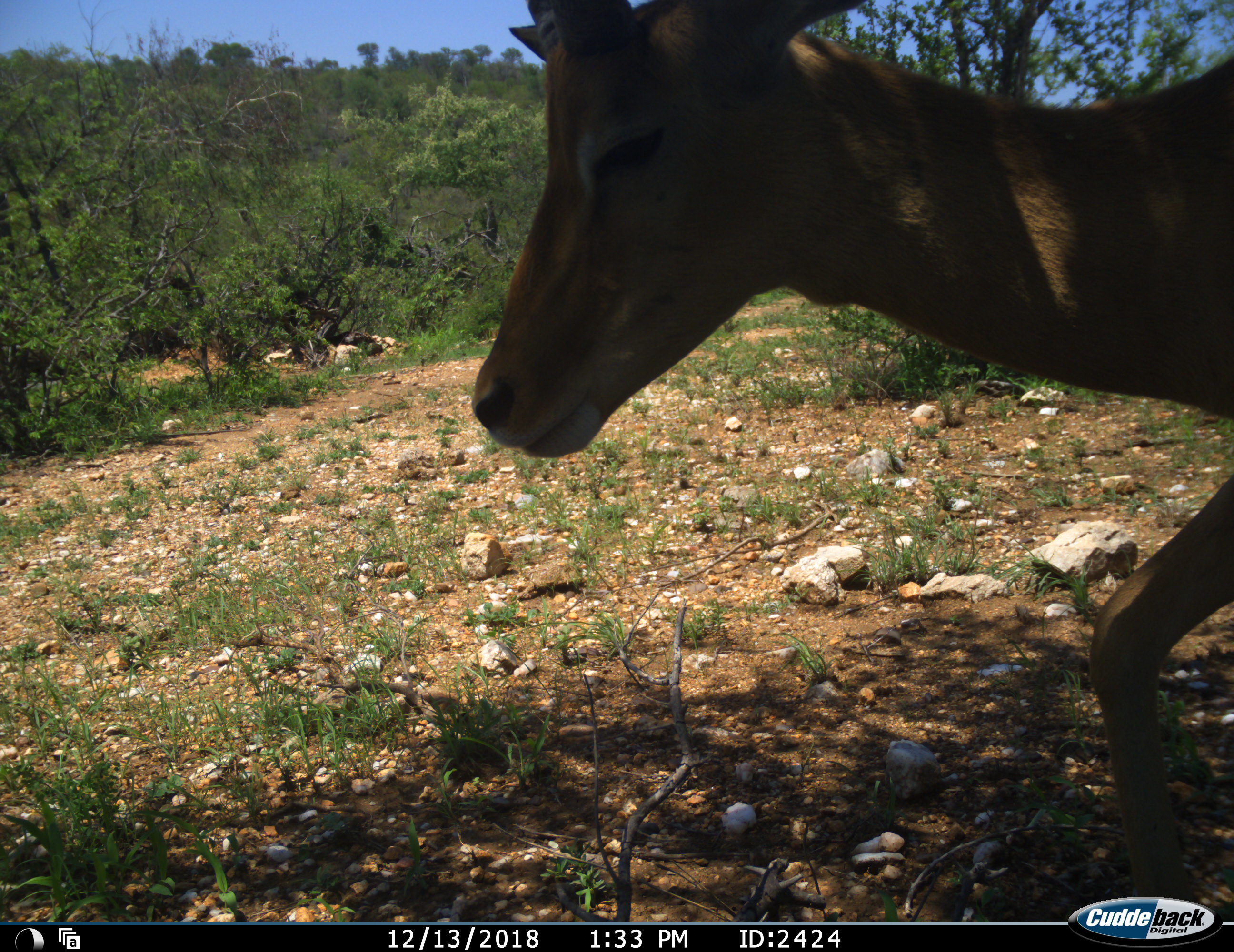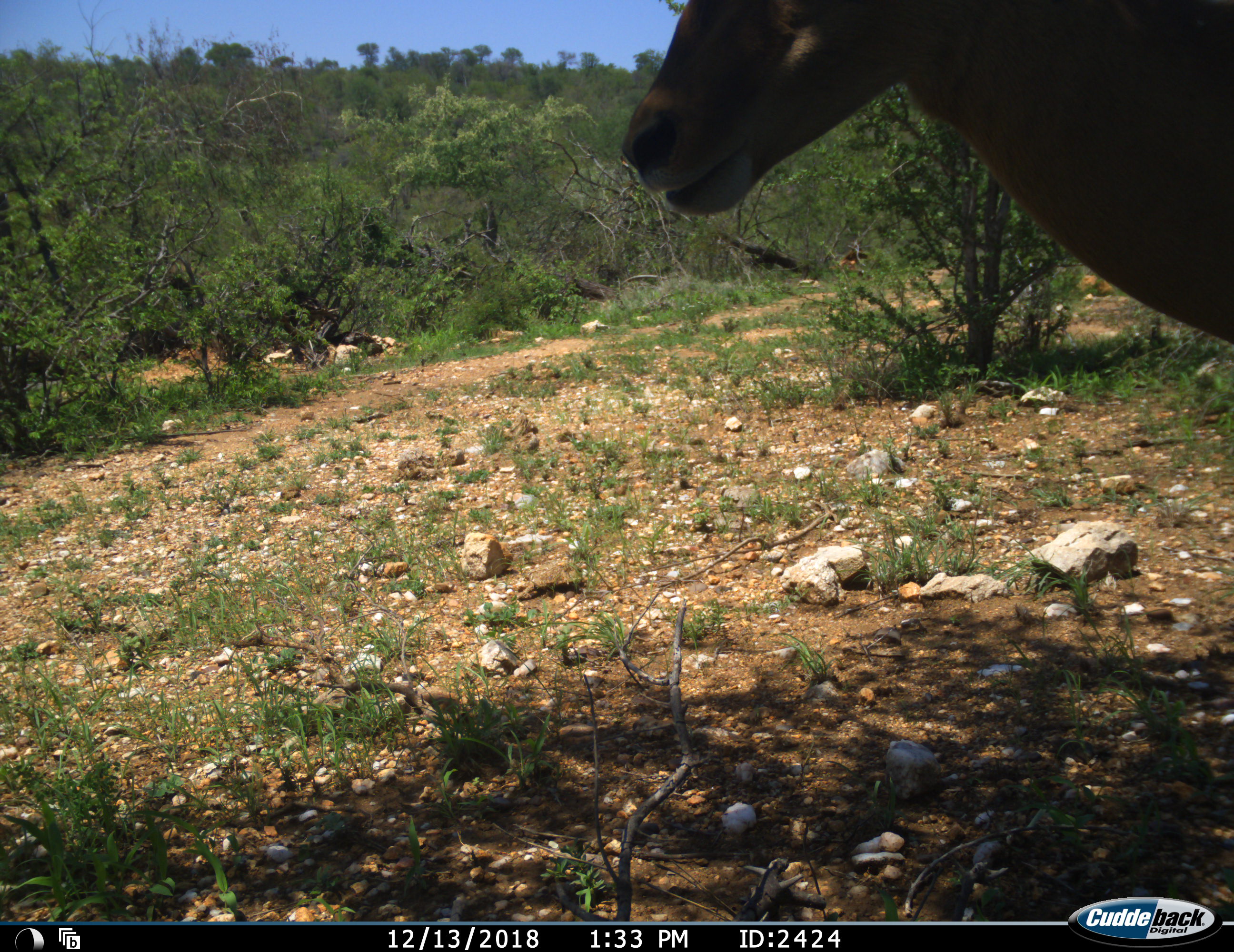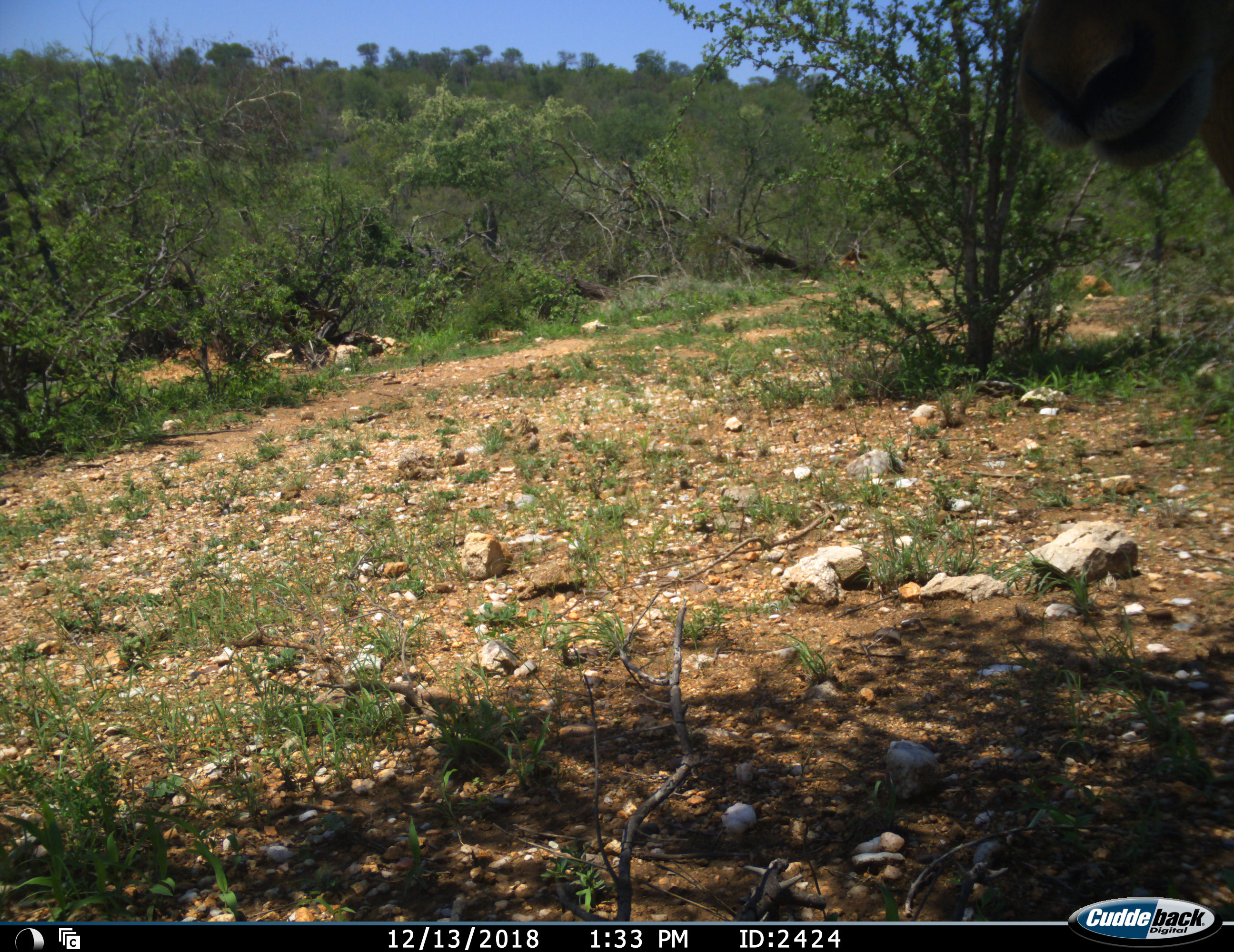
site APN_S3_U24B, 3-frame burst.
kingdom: Animalia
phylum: Chordata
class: Mammalia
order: Artiodactyla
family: Bovidae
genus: Aepyceros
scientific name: Aepyceros melampus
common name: impala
Impala (Aepyceros melampus), count 1. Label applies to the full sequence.